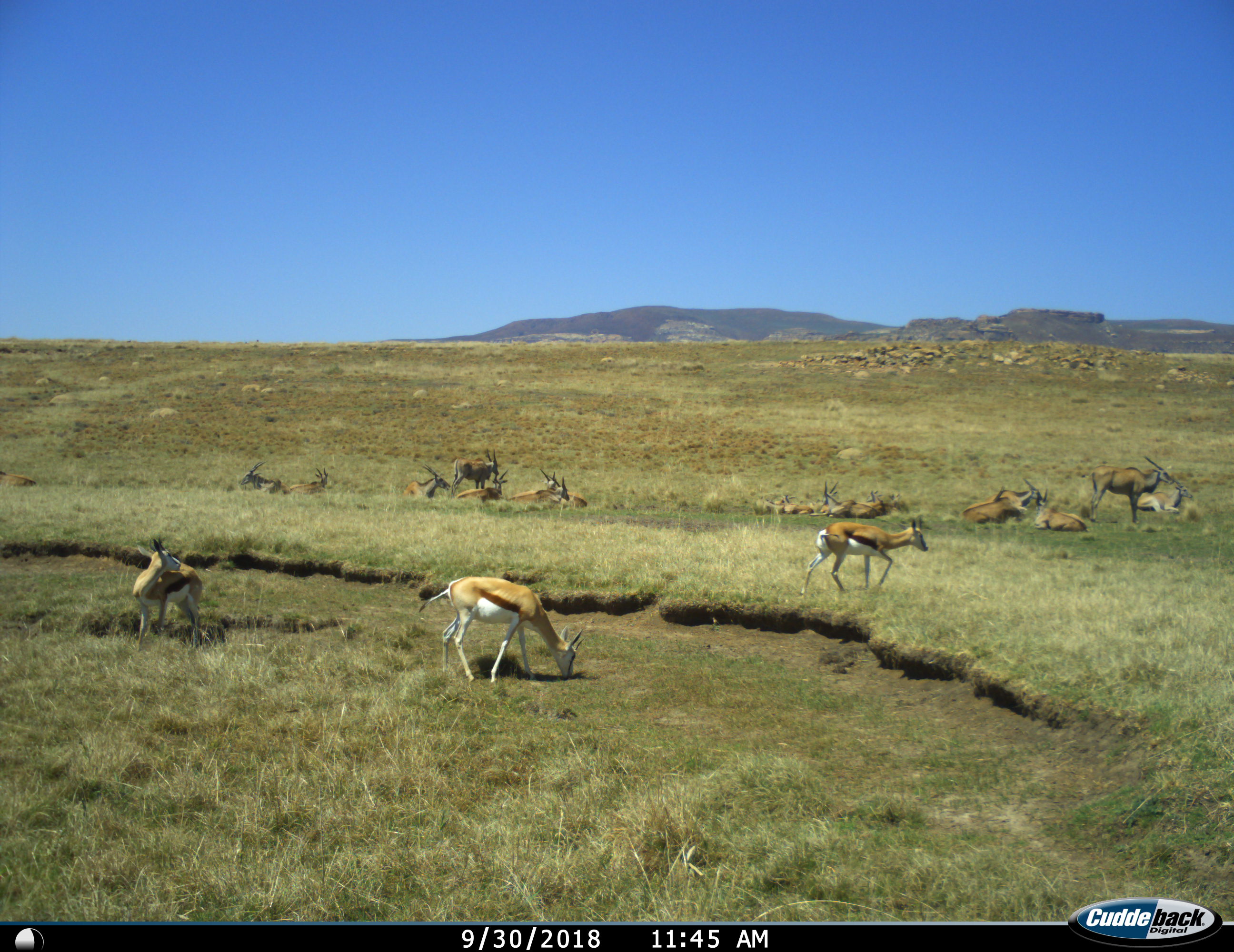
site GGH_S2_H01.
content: unidentified animal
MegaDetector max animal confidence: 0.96